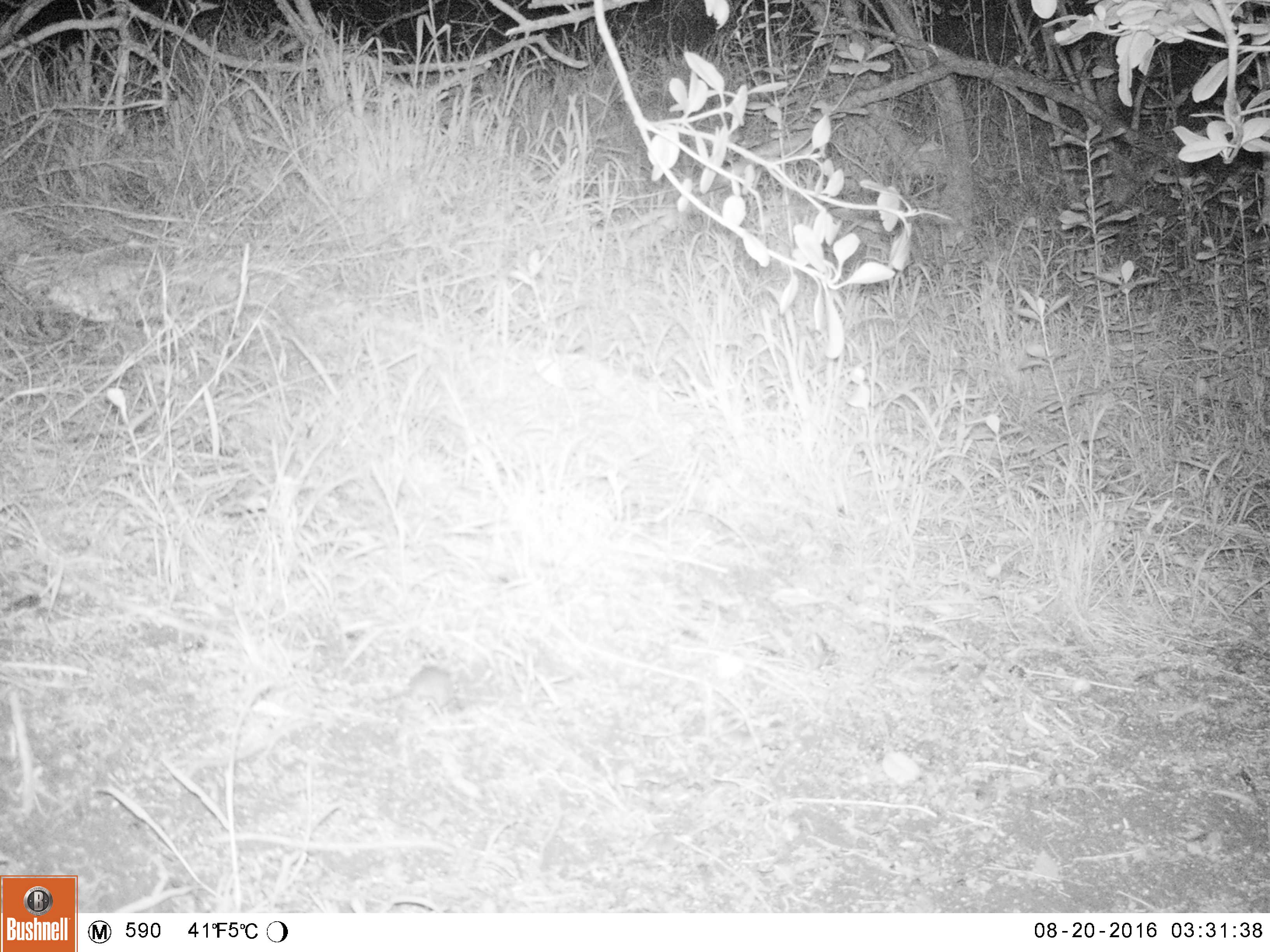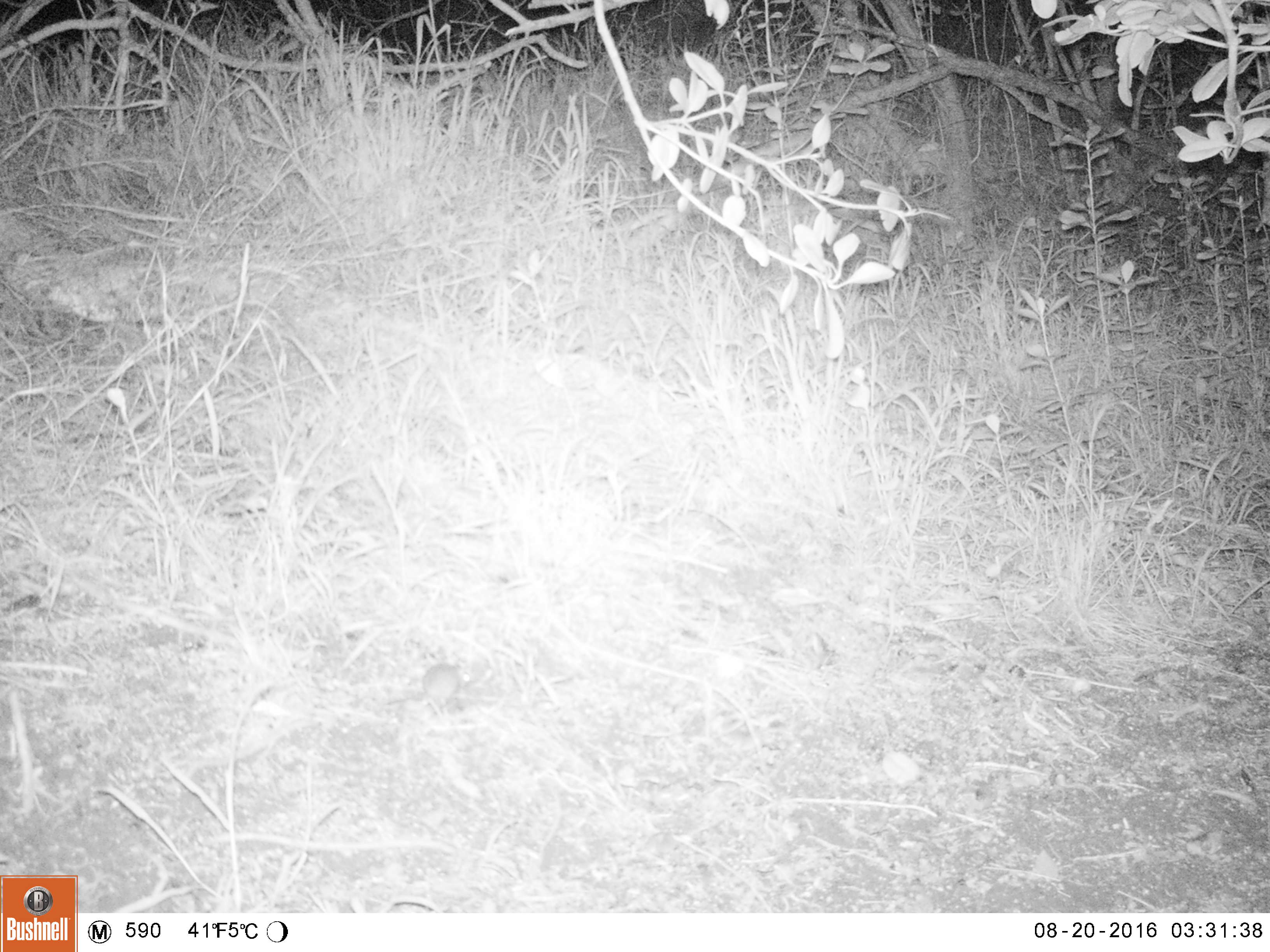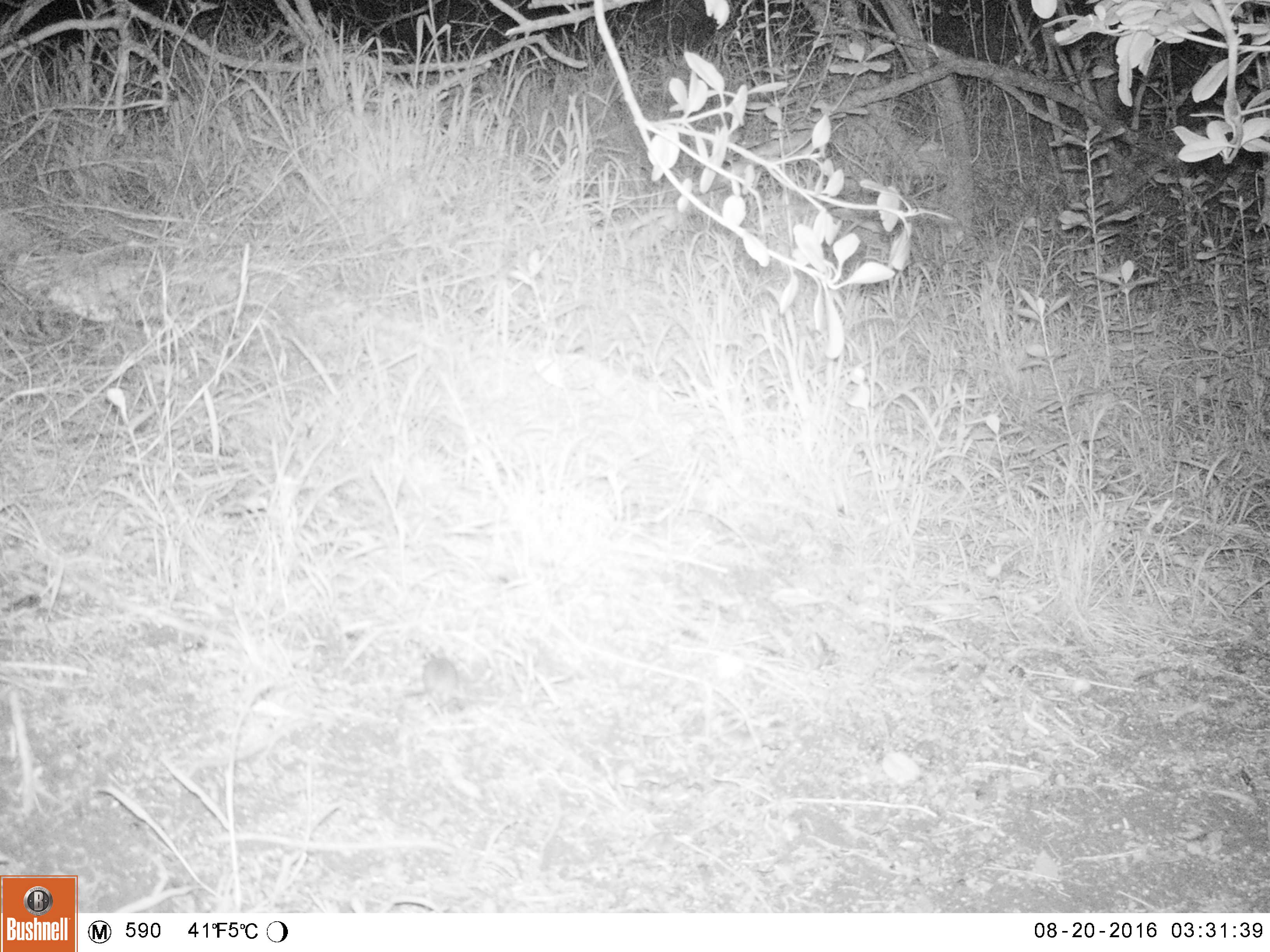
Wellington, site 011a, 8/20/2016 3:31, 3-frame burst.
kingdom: Animalia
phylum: Chordata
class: Mammalia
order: Rodentia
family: Muridae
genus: Mus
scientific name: Mus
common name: mouse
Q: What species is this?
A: Mouse (Mus).